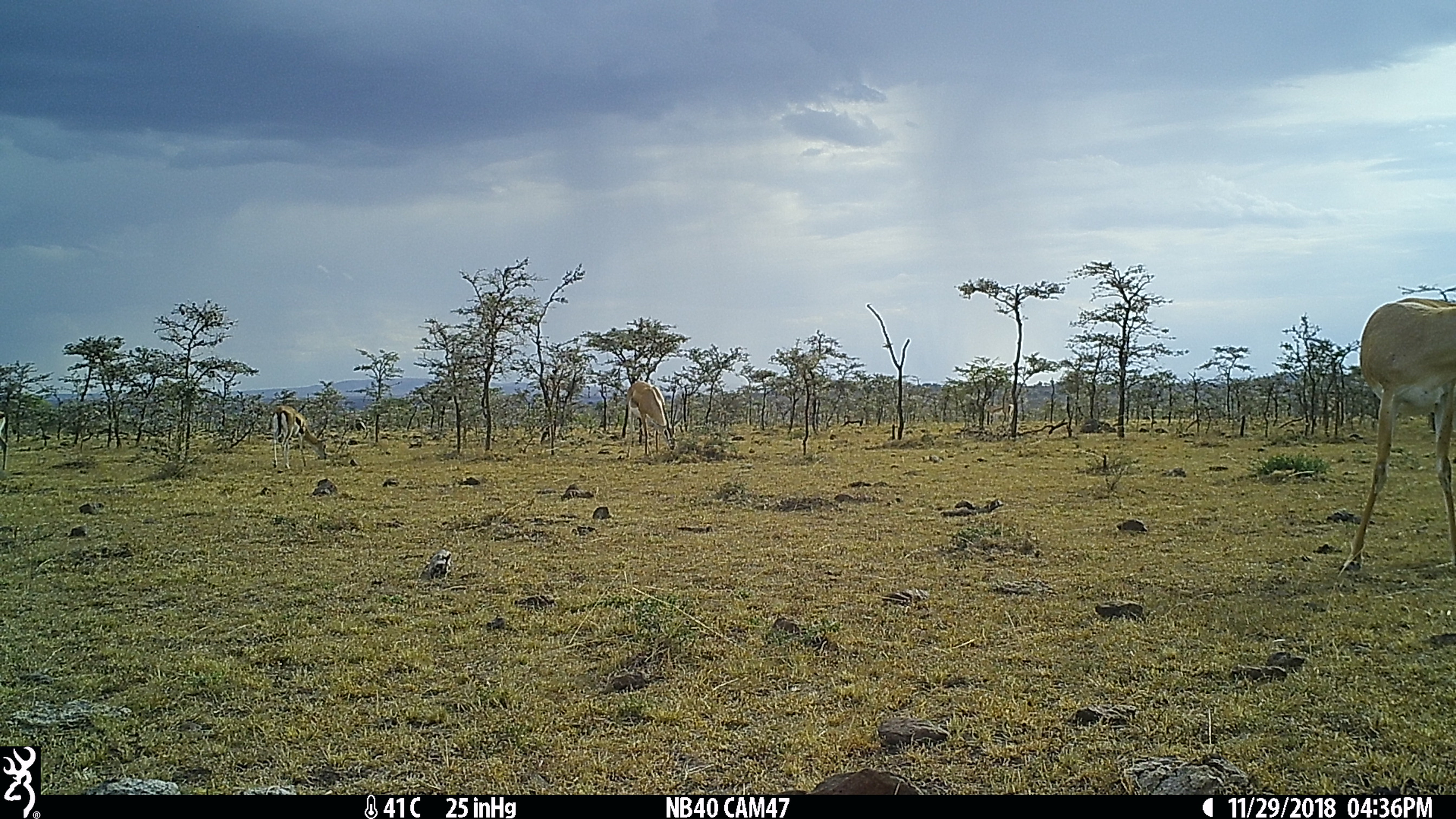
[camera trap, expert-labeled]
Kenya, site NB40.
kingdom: Animalia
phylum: Chordata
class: Mammalia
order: Artiodactyla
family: Bovidae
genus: Nanger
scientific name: Nanger granti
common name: grant's gazelle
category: gazelle grants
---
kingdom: Animalia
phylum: Chordata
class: Mammalia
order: Artiodactyla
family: Bovidae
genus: Eudorcas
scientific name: Eudorcas thomsonii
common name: thomon's gazelle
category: gazelle thomsons